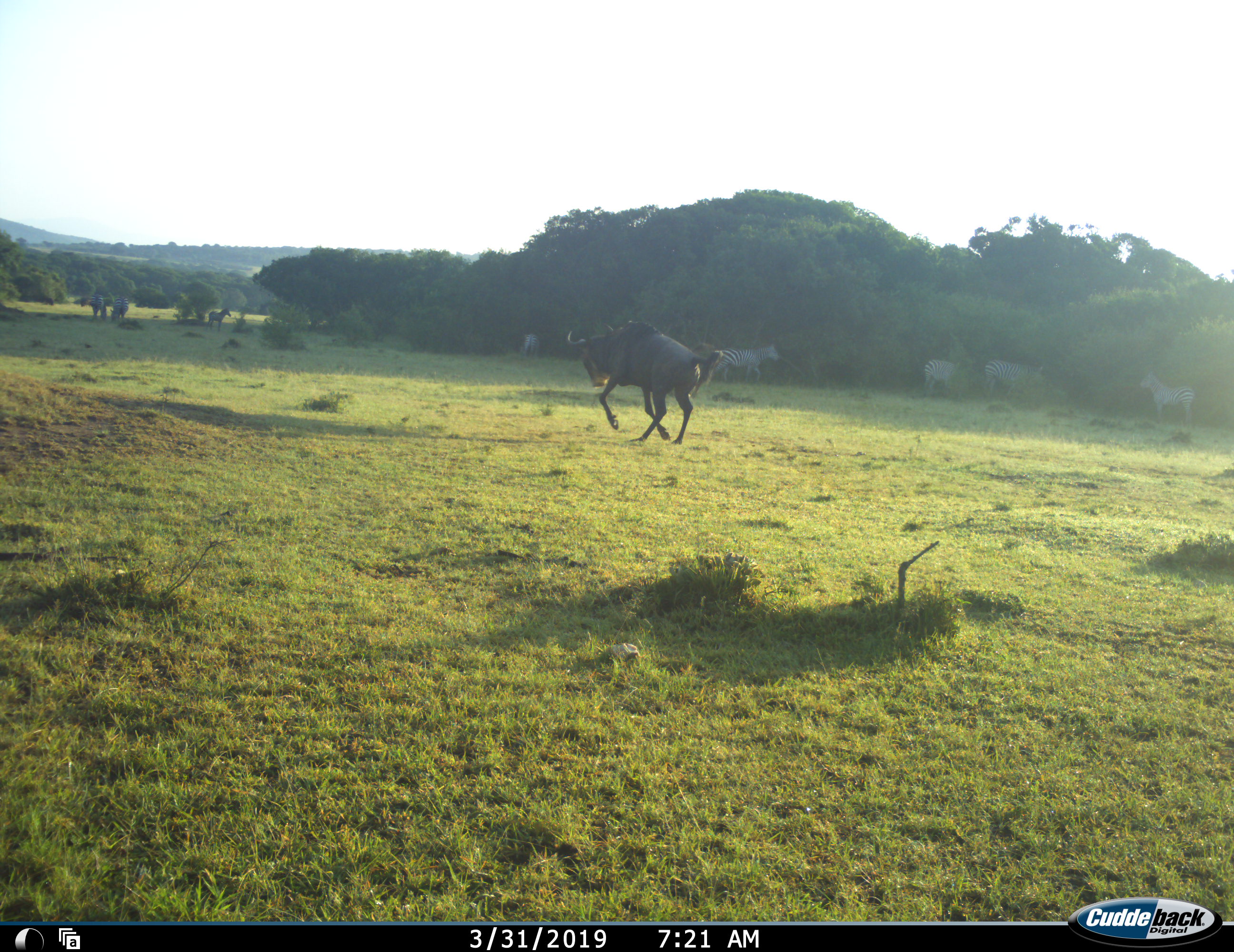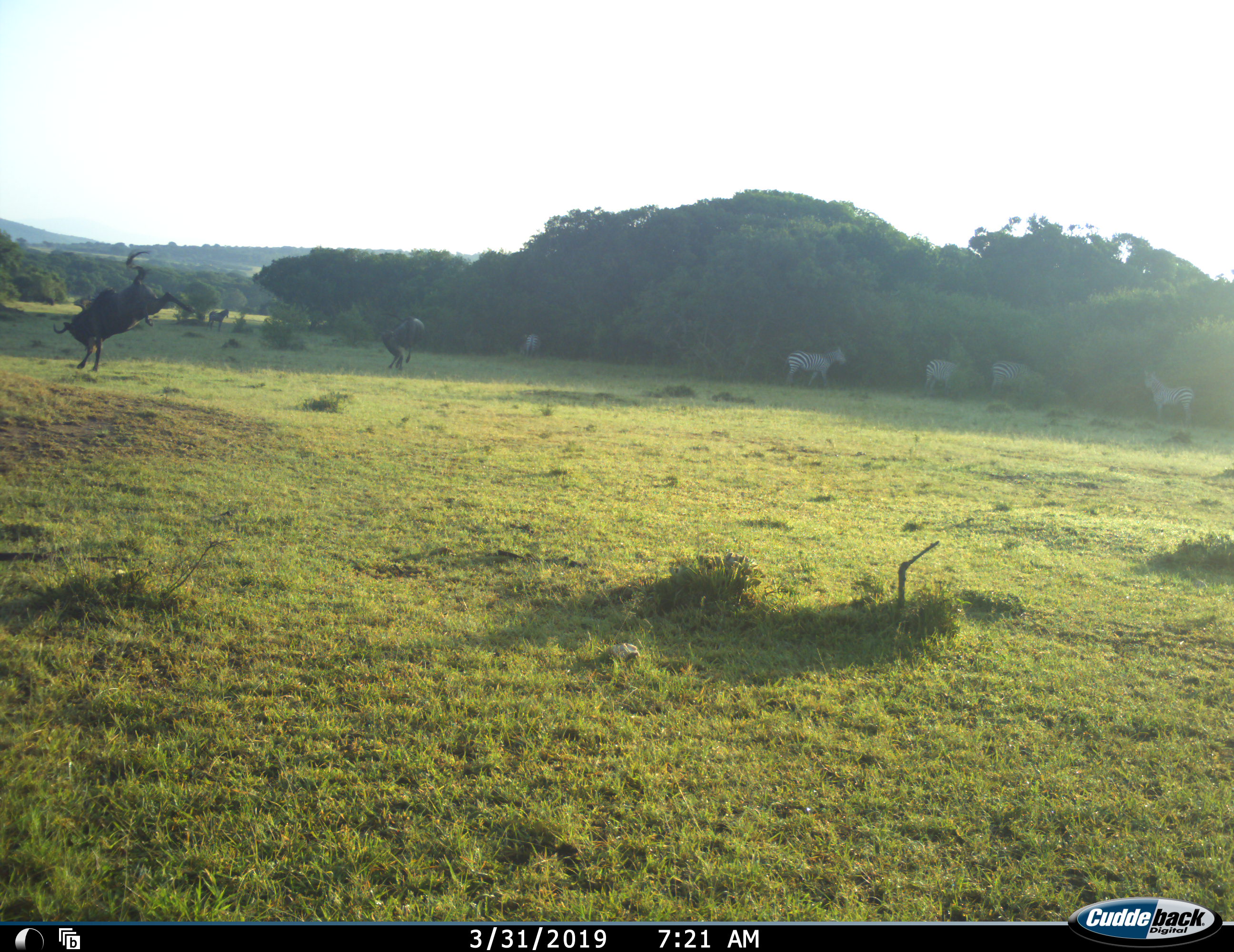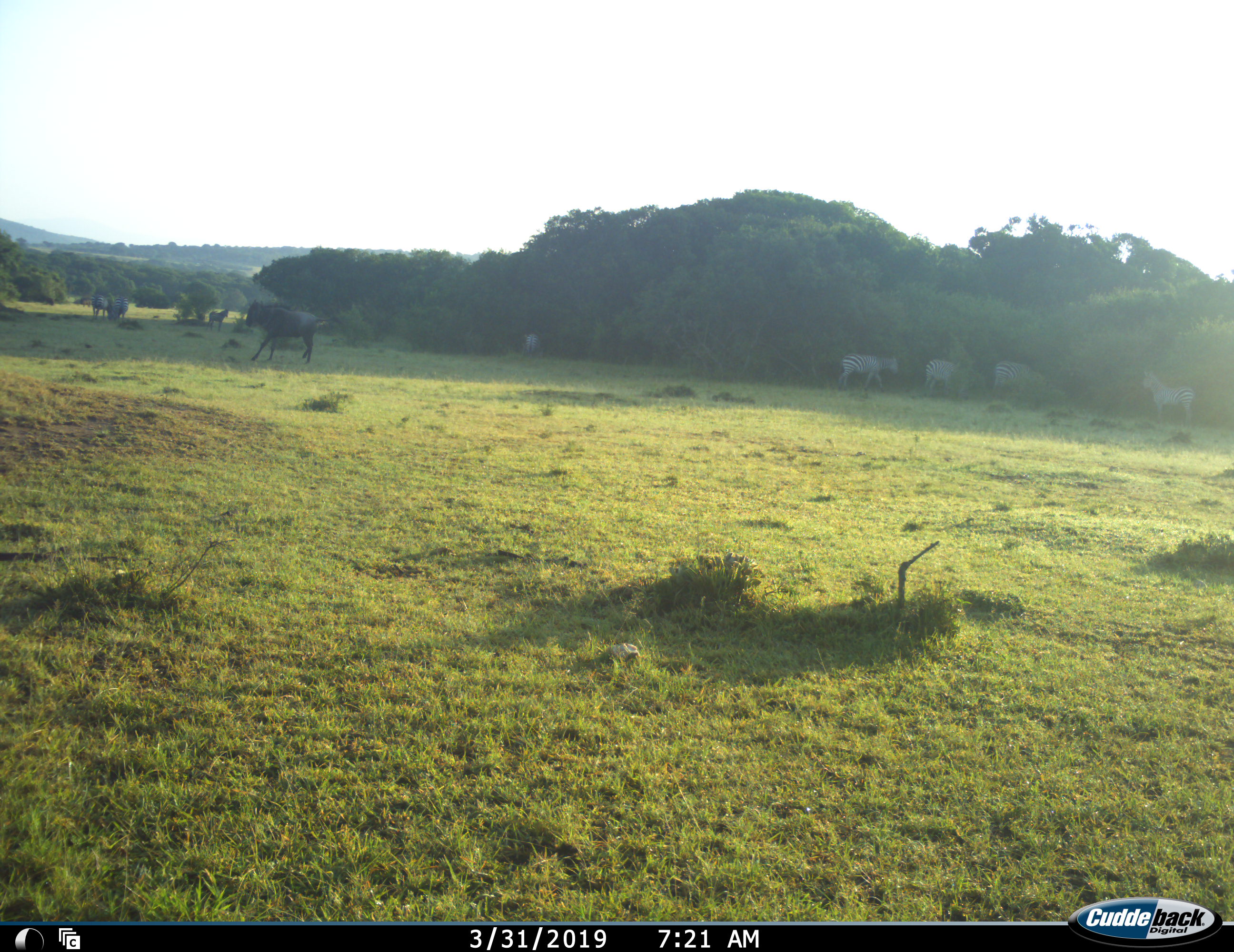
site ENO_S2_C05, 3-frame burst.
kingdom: Animalia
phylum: Chordata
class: Mammalia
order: Artiodactyla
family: Bovidae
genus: Connochaetes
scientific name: Connochaetes taurinus taurinus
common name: blue wildebeest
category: wildebeestblue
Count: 2.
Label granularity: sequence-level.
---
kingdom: Animalia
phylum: Chordata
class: Mammalia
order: Perissodactyla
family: Equidae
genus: Equus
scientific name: Equus quagga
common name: plains zebra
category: zebraplains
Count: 8.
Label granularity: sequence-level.